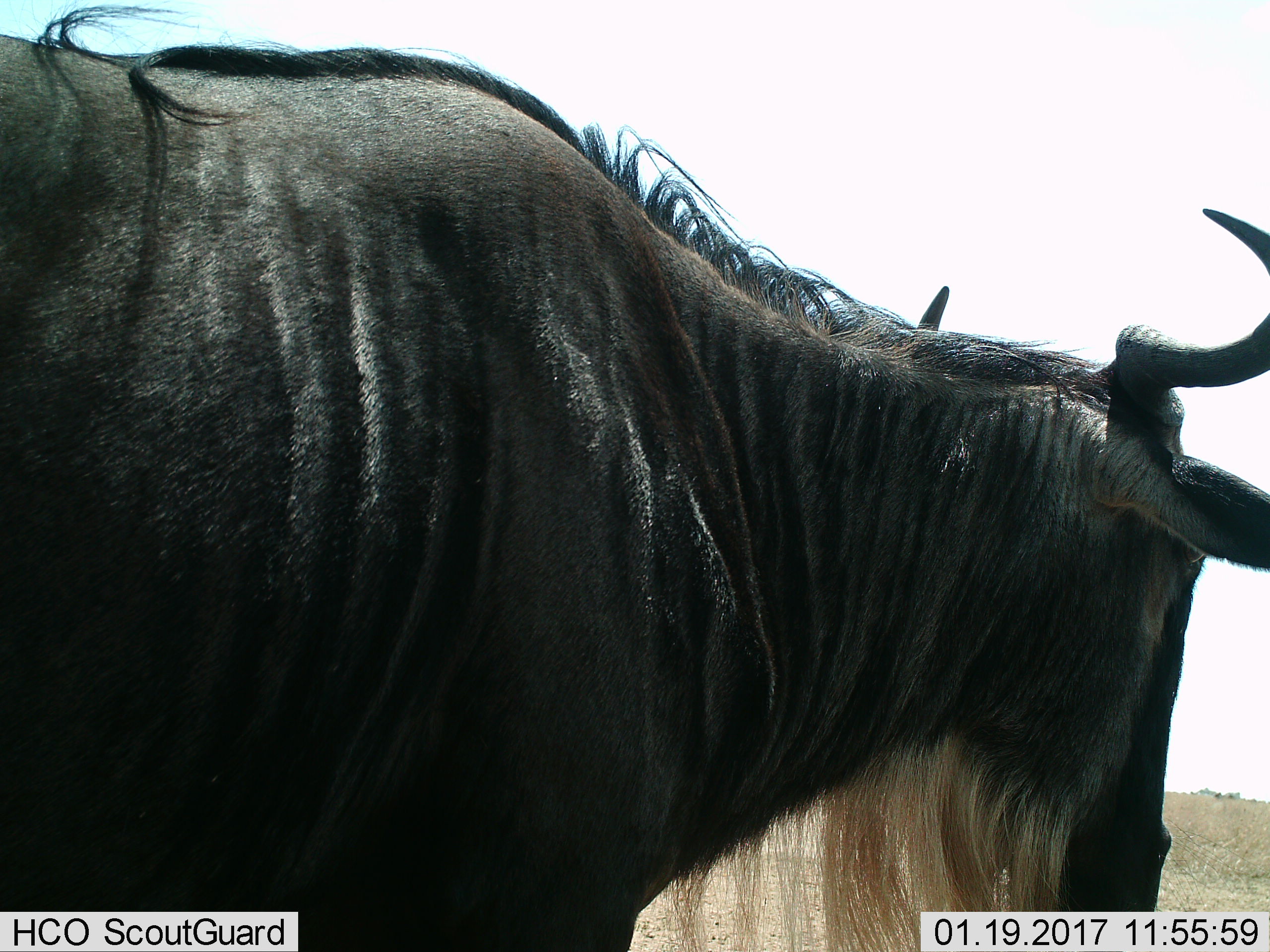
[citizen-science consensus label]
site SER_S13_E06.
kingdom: Animalia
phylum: Chordata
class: Mammalia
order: Artiodactyla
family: Bovidae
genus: Connochaetes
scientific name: Connochaetes taurinus taurinus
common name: blue wildebeest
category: wildebeestblue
Wildebeestblue (blue wildebeest) (Connochaetes taurinus taurinus), count 1. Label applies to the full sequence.